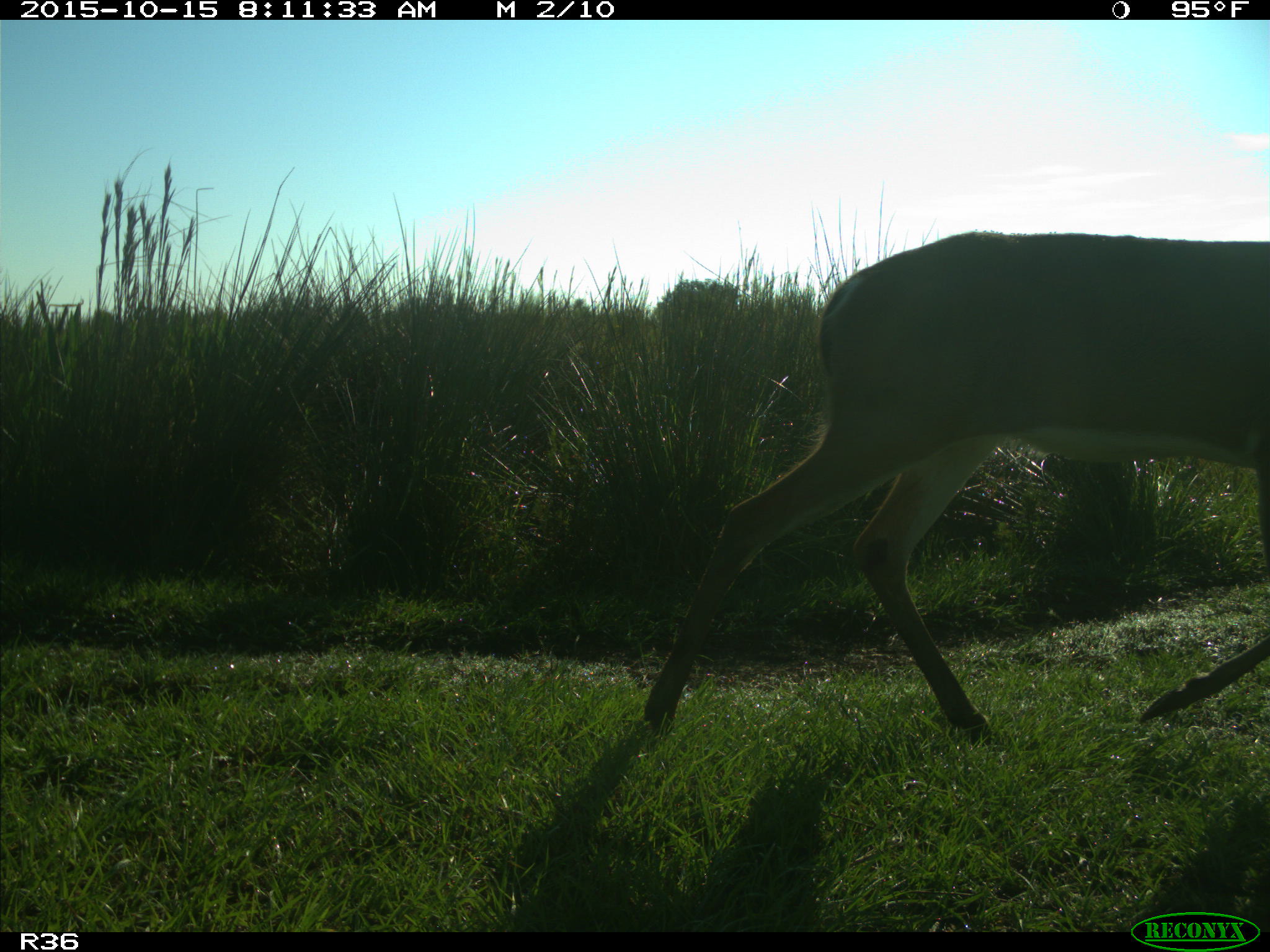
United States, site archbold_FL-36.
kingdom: Animalia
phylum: Chordata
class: Mammalia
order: Artiodactyla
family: Cervidae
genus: Odocoileus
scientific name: Odocoileus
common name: deer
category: unidentified deer